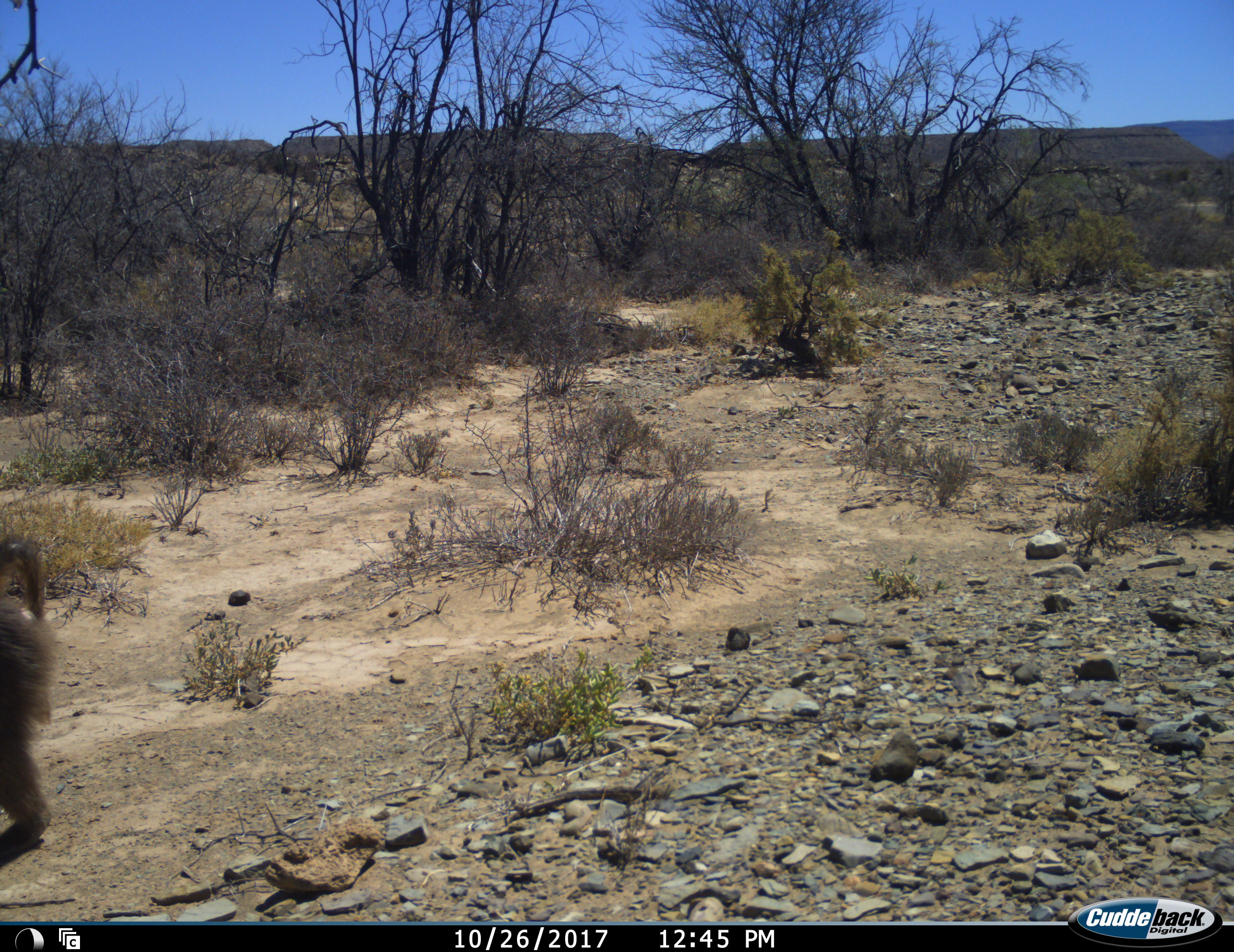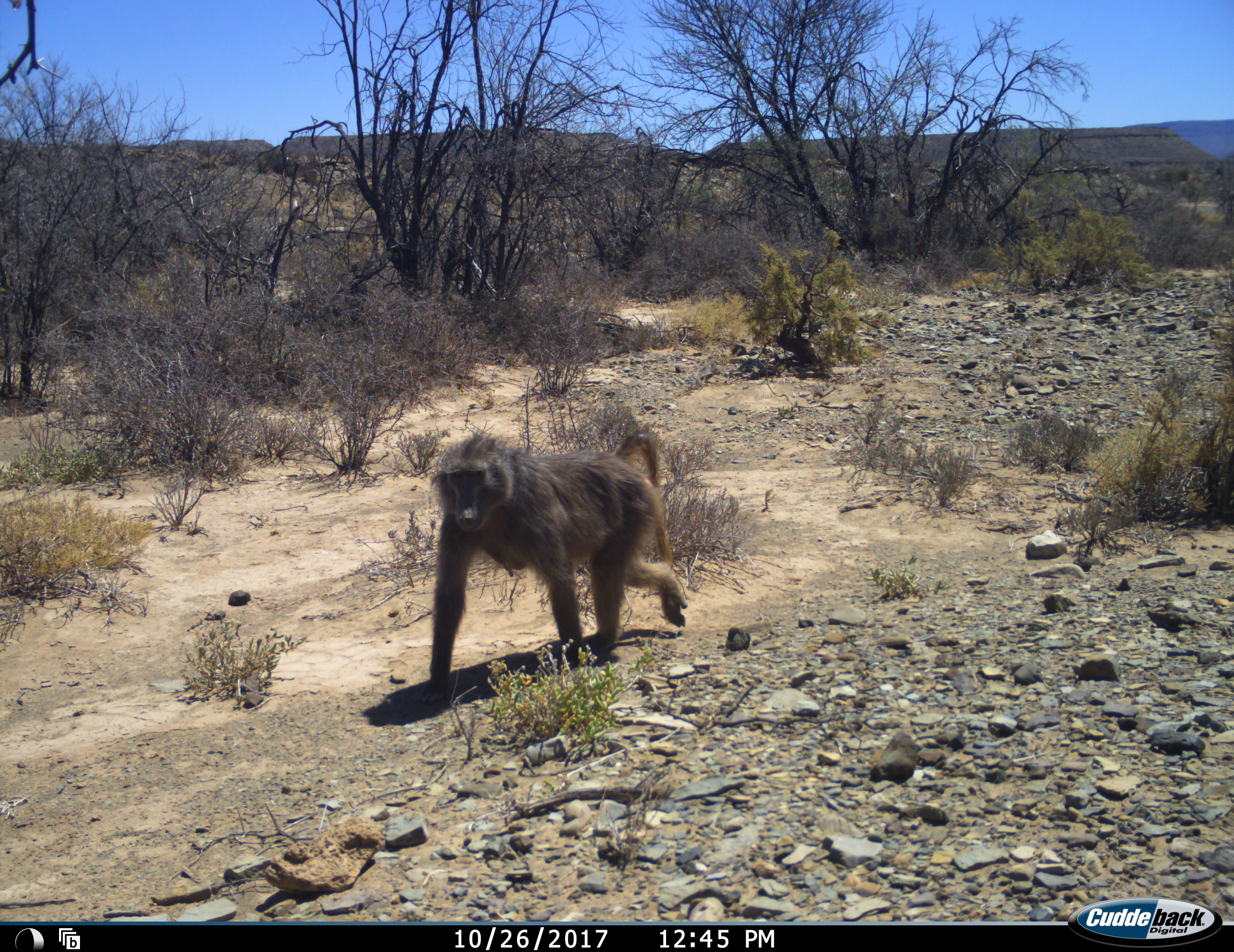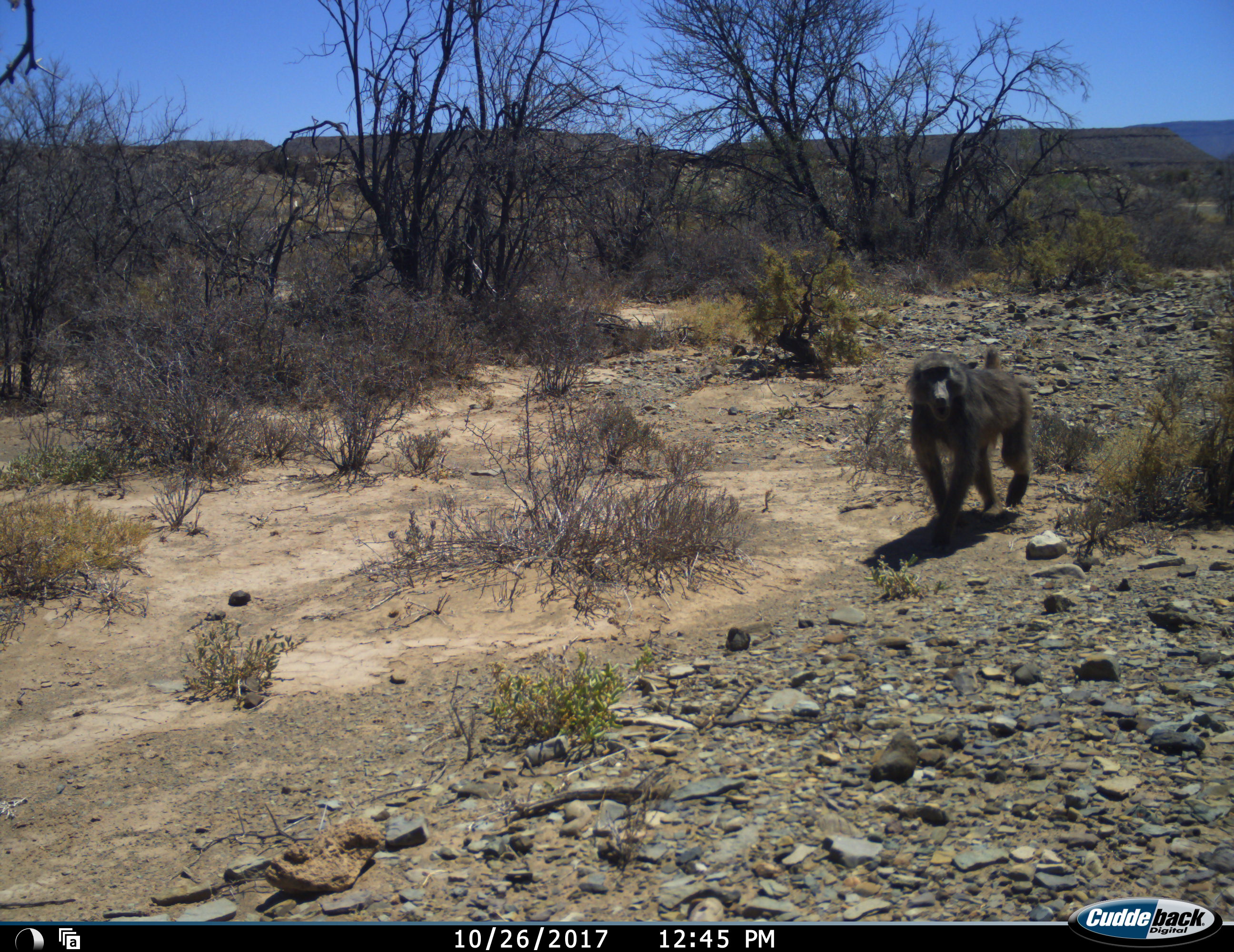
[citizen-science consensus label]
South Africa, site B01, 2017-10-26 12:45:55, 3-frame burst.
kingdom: Animalia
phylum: Chordata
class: Mammalia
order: Primates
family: Cercopithecidae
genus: Papio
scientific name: Papio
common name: baboon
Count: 1.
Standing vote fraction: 10%.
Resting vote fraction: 0%.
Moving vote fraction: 100%.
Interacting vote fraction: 0%.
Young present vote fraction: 0%.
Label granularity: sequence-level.